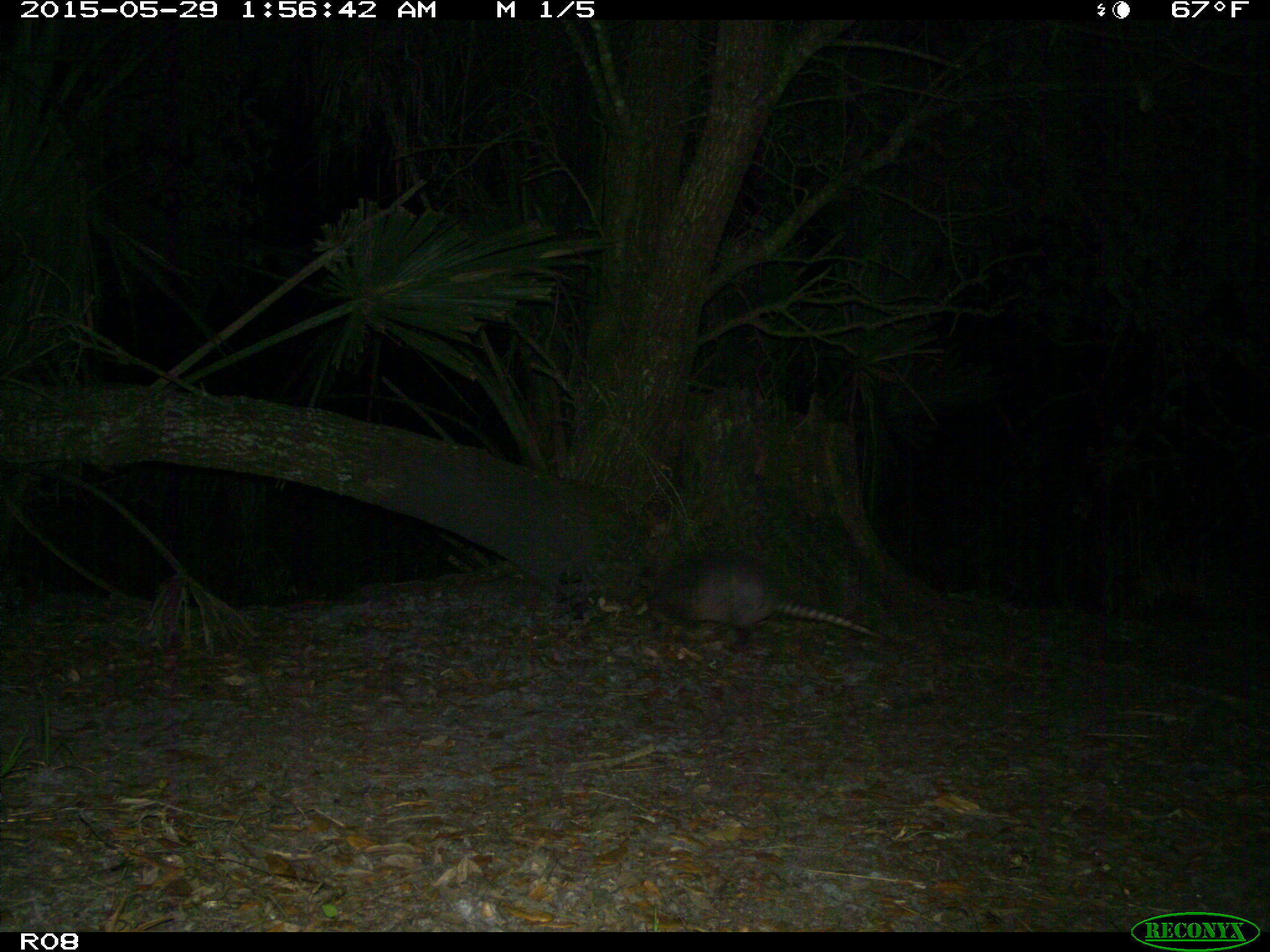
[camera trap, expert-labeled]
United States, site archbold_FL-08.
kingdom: Animalia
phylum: Chordata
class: Mammalia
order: Cingulata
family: Dasypodidae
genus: Dasypus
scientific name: Dasypus novemcinctus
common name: nine-banded armadillo